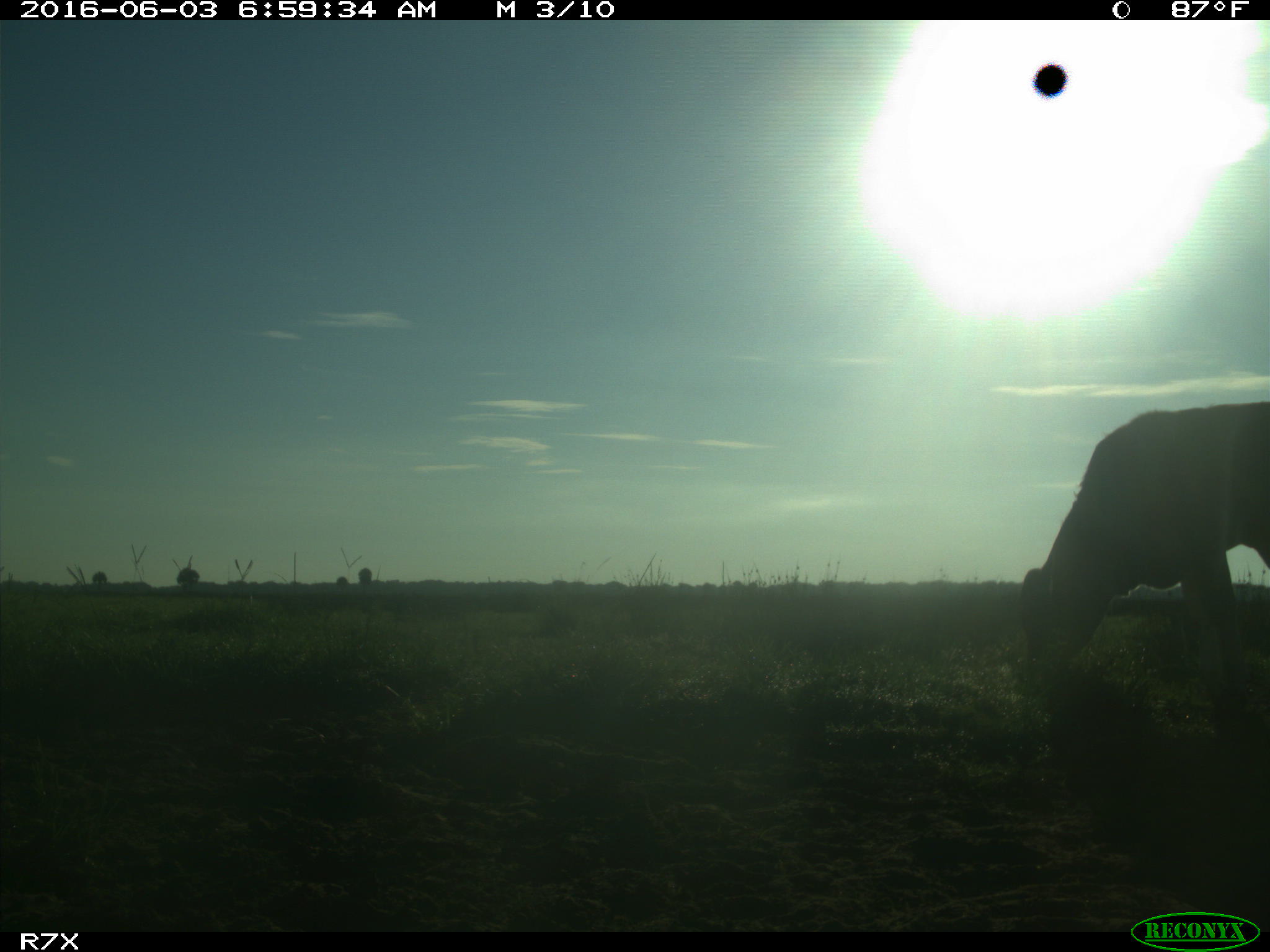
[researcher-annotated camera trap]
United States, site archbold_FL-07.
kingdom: Animalia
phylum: Chordata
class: Mammalia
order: Artiodactyla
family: Bovidae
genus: Bos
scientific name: Bos taurus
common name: domestic cow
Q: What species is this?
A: Bos taurus (domestic cow).